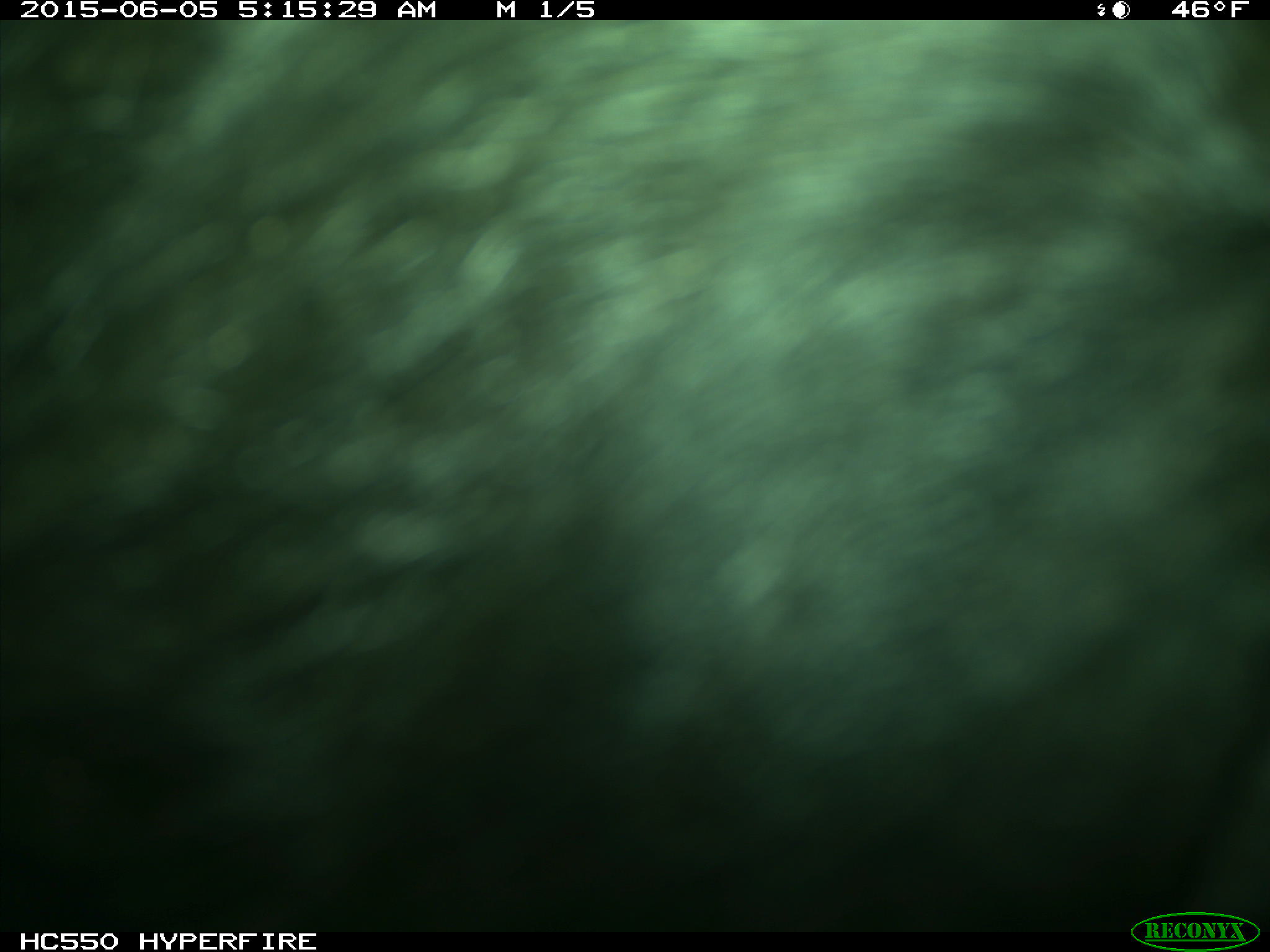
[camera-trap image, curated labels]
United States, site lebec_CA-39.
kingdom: Animalia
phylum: Chordata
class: Mammalia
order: Artiodactyla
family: Bovidae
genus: Bos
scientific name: Bos taurus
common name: domestic cow